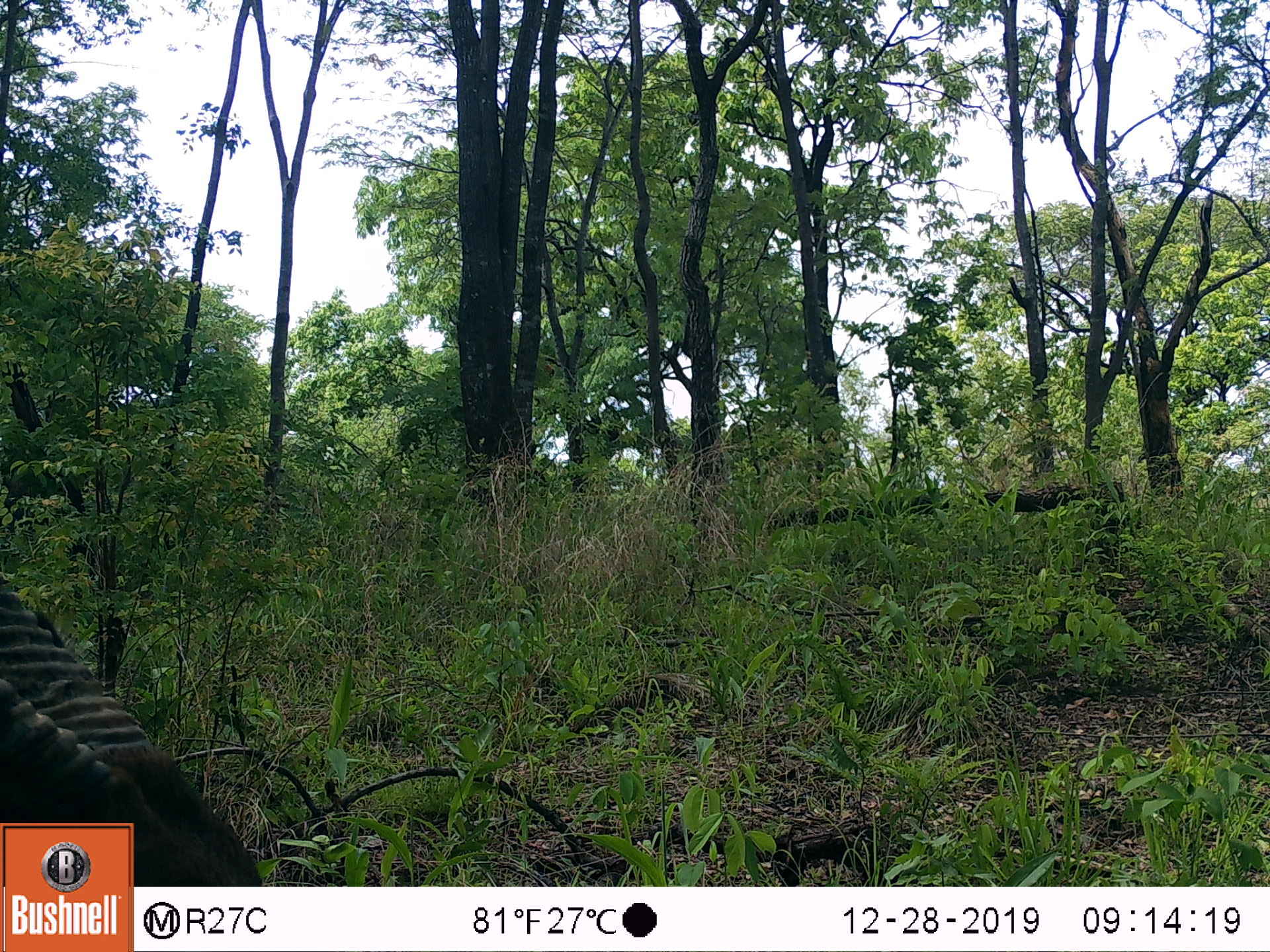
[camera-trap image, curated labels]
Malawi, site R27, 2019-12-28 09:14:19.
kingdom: Animalia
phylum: Chordata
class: Mammalia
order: Artiodactyla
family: Bovidae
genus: Kobus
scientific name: Kobus ellipsiprymnus ellipsiprymnus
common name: common waterbuck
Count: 1.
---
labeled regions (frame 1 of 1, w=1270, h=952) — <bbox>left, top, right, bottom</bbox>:
common waterbuck: <bbox>1, 581, 222, 816</bbox>